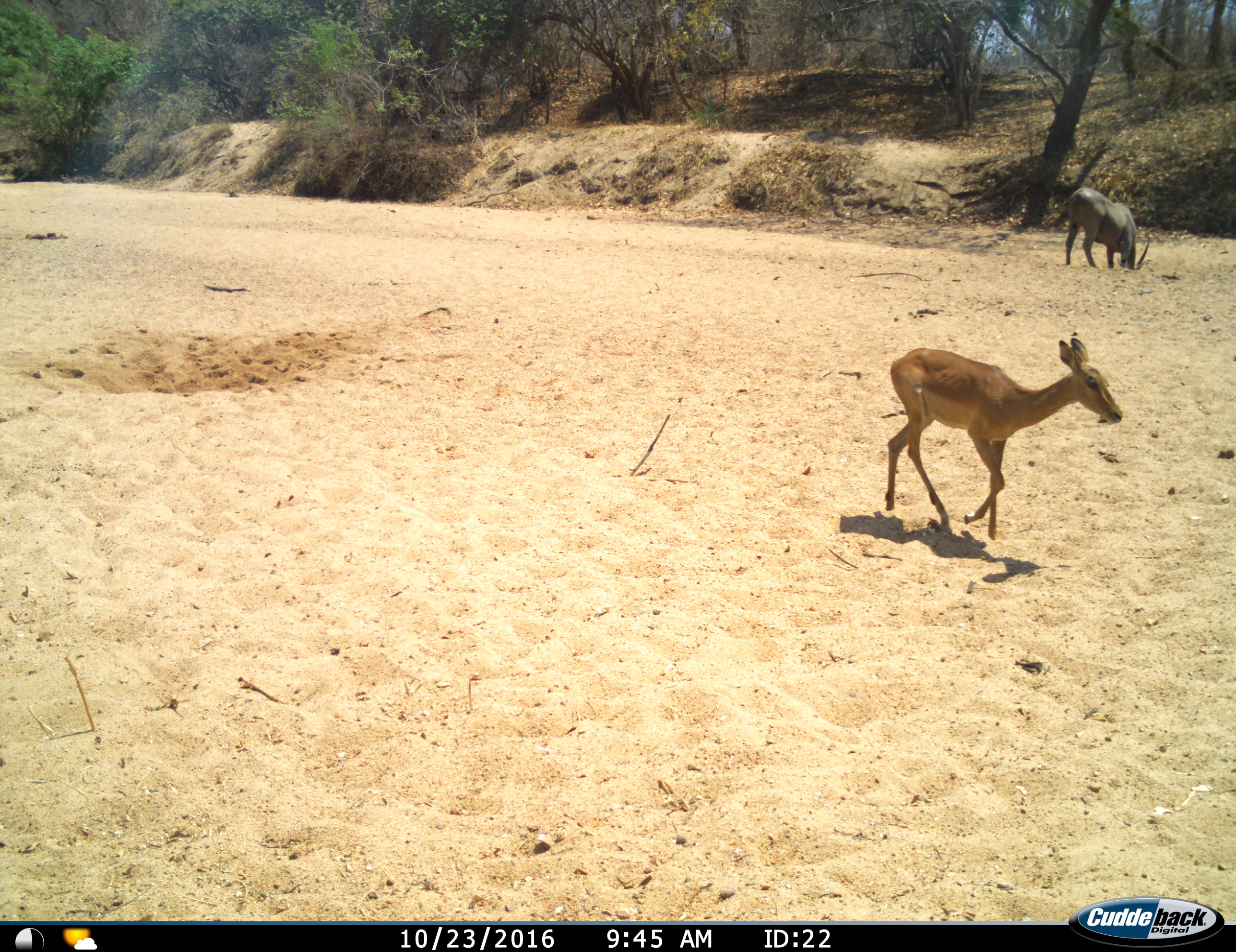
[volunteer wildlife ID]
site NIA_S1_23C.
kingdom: Animalia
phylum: Chordata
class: Mammalia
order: Artiodactyla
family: Bovidae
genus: Tragelaphus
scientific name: Tragelaphus oryx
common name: eland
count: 1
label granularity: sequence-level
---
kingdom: Animalia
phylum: Chordata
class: Mammalia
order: Artiodactyla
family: Bovidae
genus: Aepyceros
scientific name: Aepyceros melampus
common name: impala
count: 1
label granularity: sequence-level